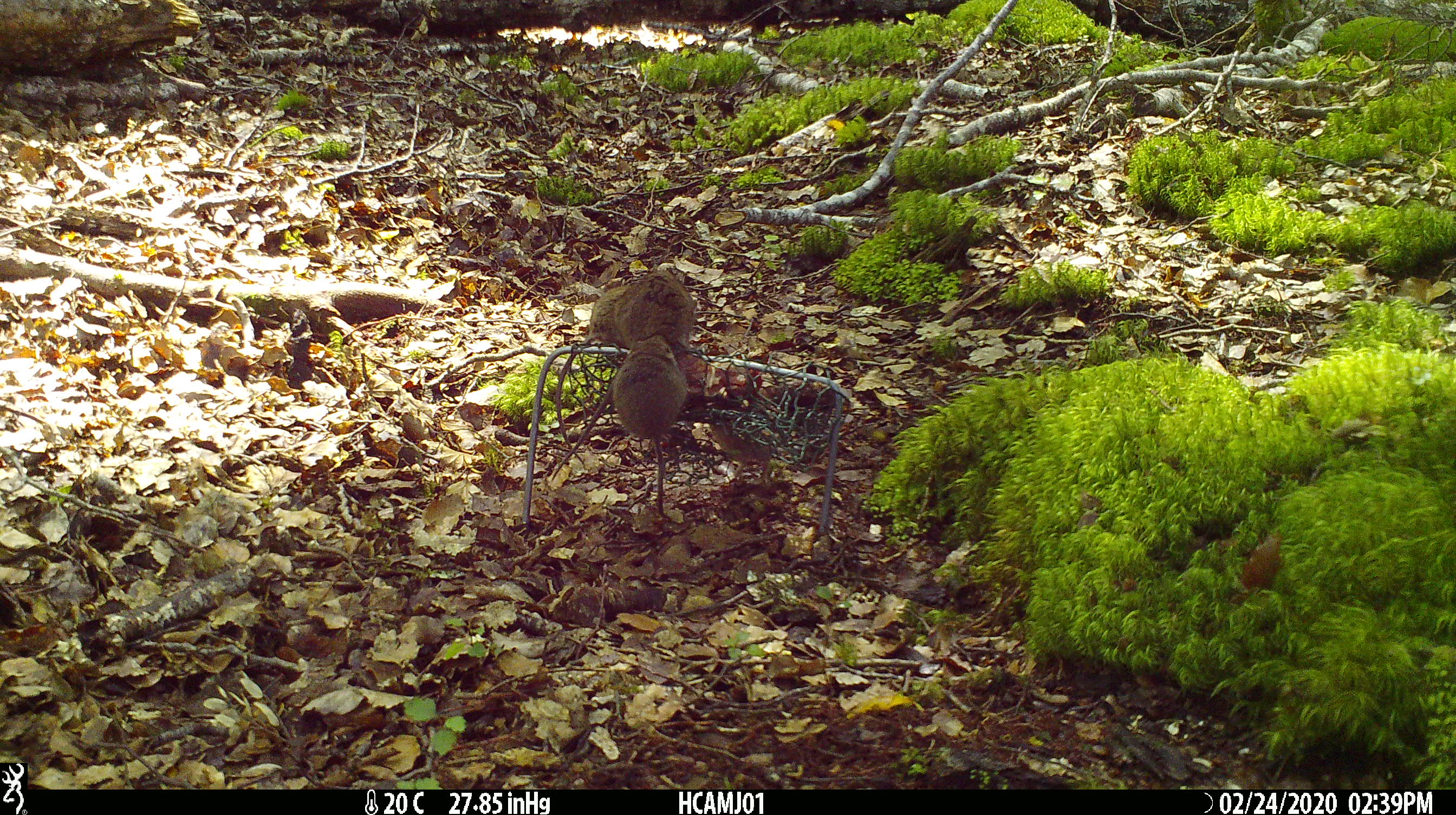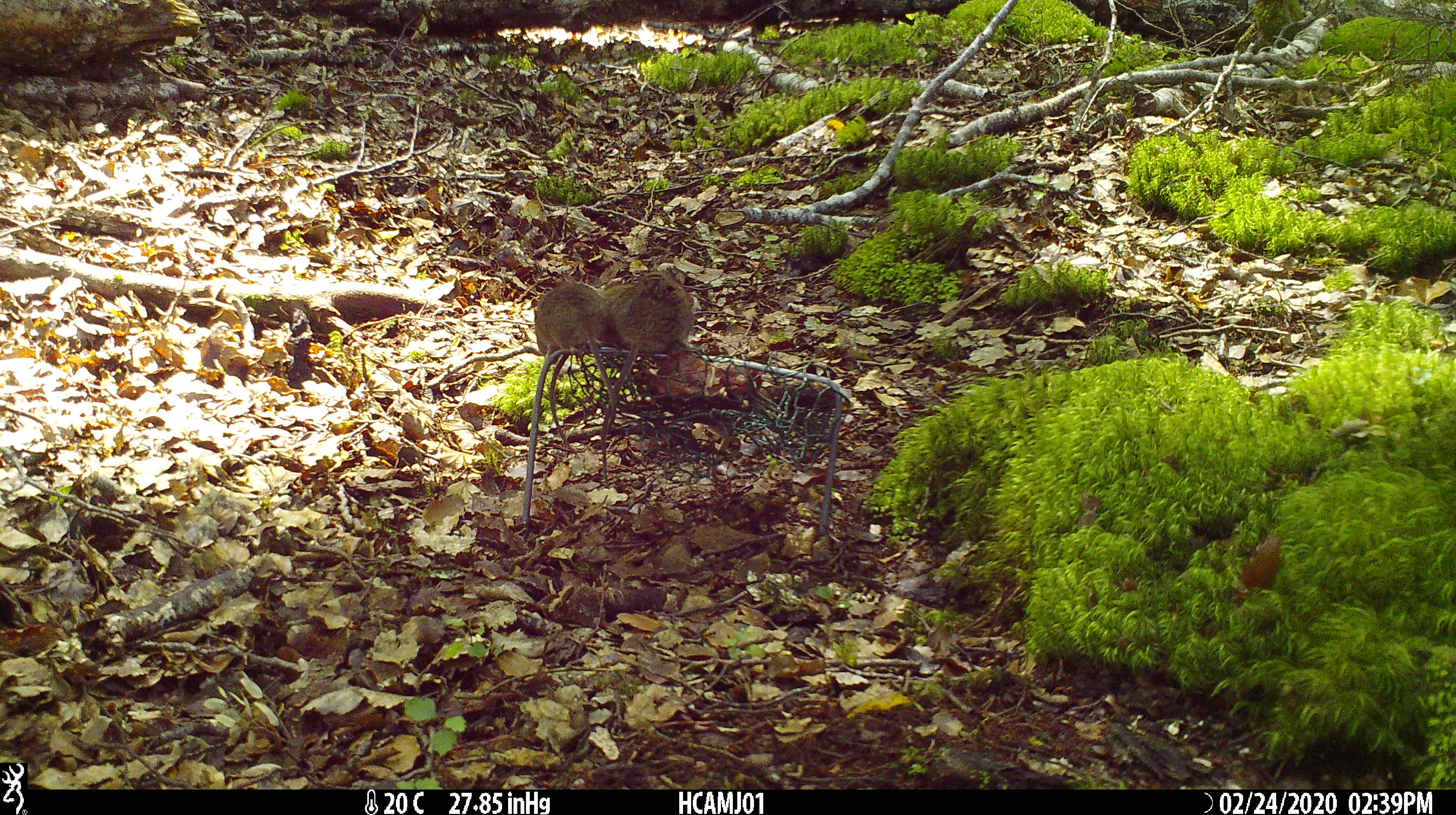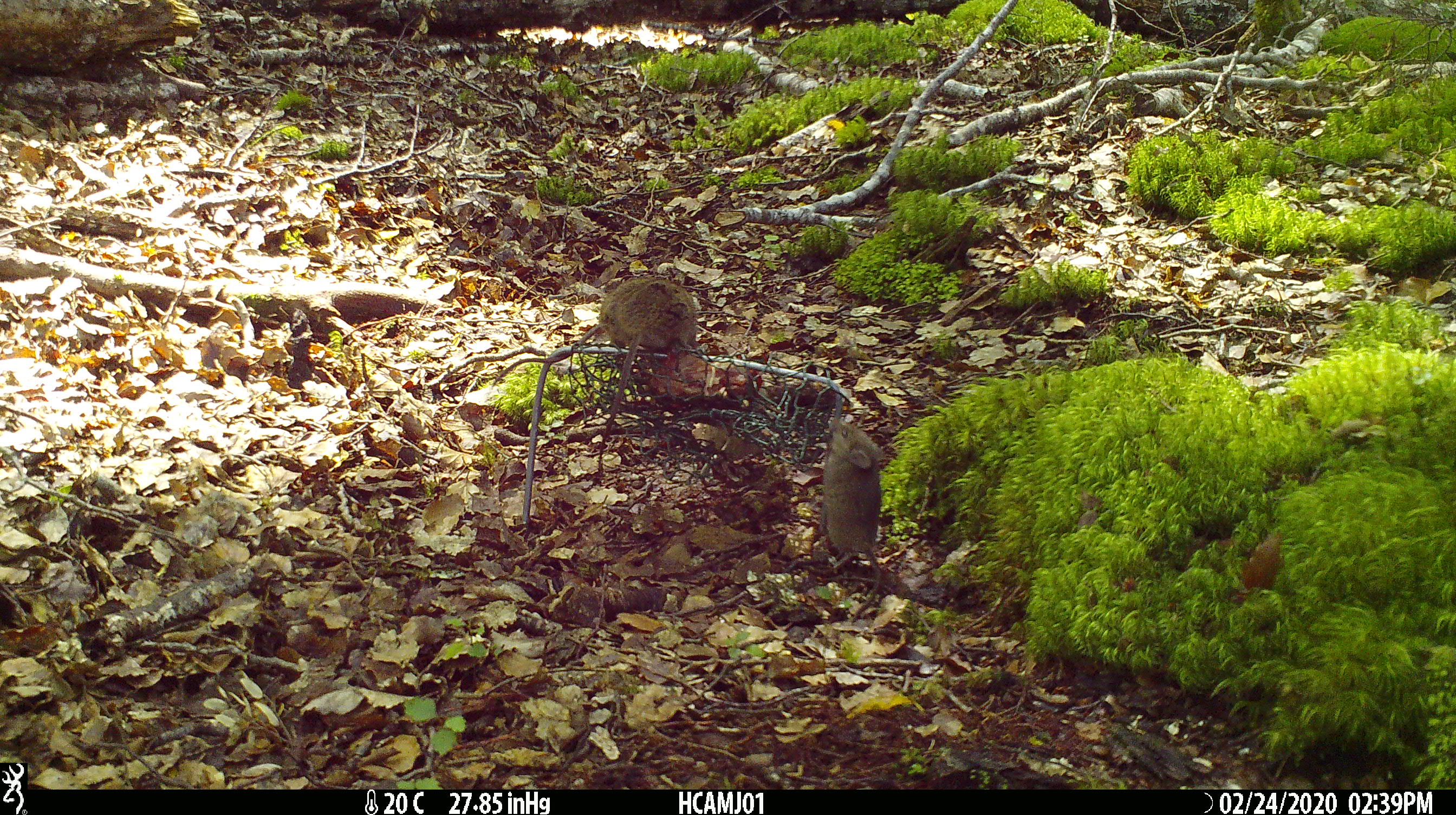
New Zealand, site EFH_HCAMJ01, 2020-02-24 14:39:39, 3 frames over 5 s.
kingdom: Animalia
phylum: Chordata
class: Mammalia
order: Rodentia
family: Muridae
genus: Mus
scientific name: Mus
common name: mouse